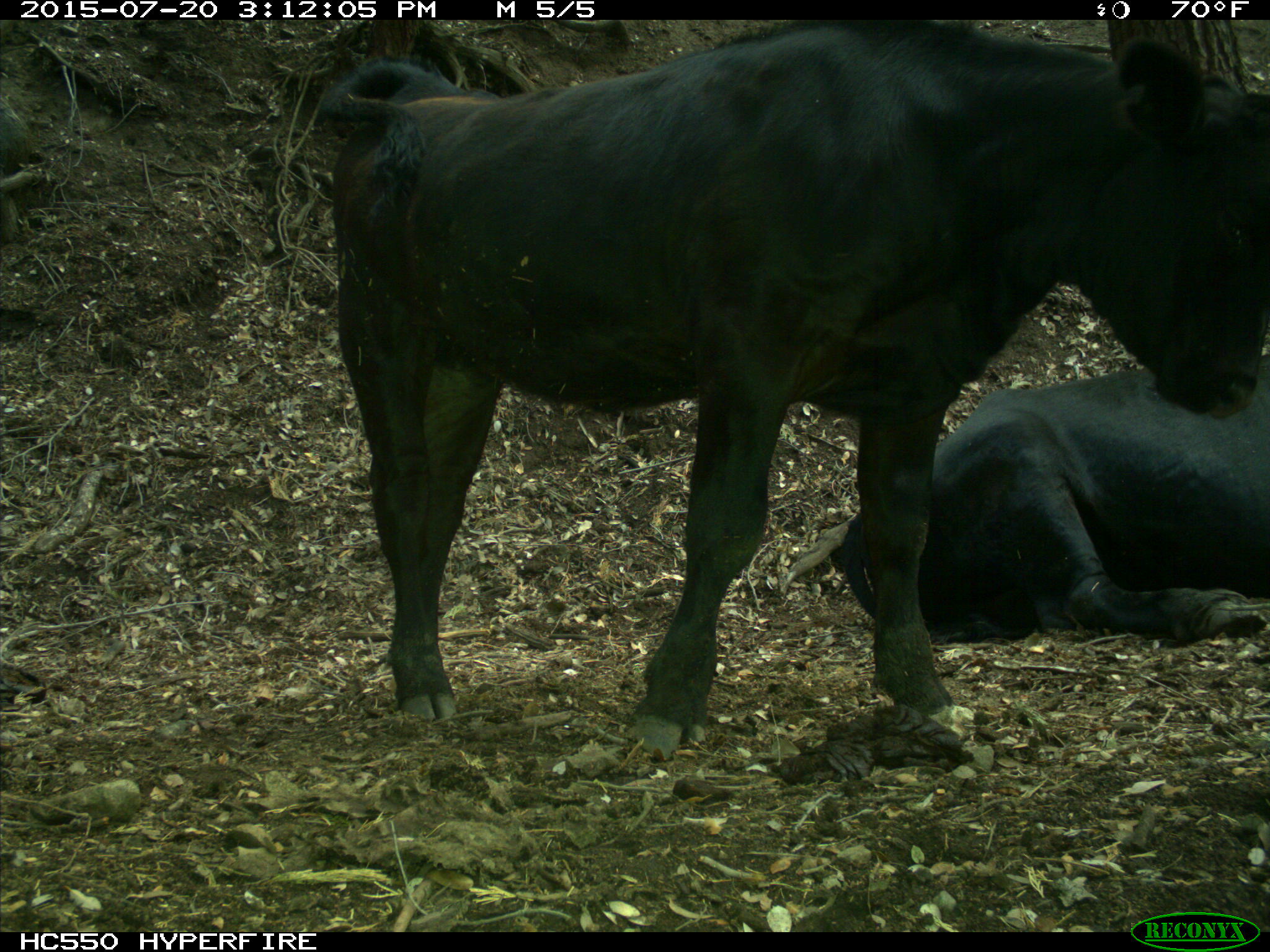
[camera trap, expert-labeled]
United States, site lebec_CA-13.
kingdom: Animalia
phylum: Chordata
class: Mammalia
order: Artiodactyla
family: Bovidae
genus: Bos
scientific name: Bos taurus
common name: domestic cow